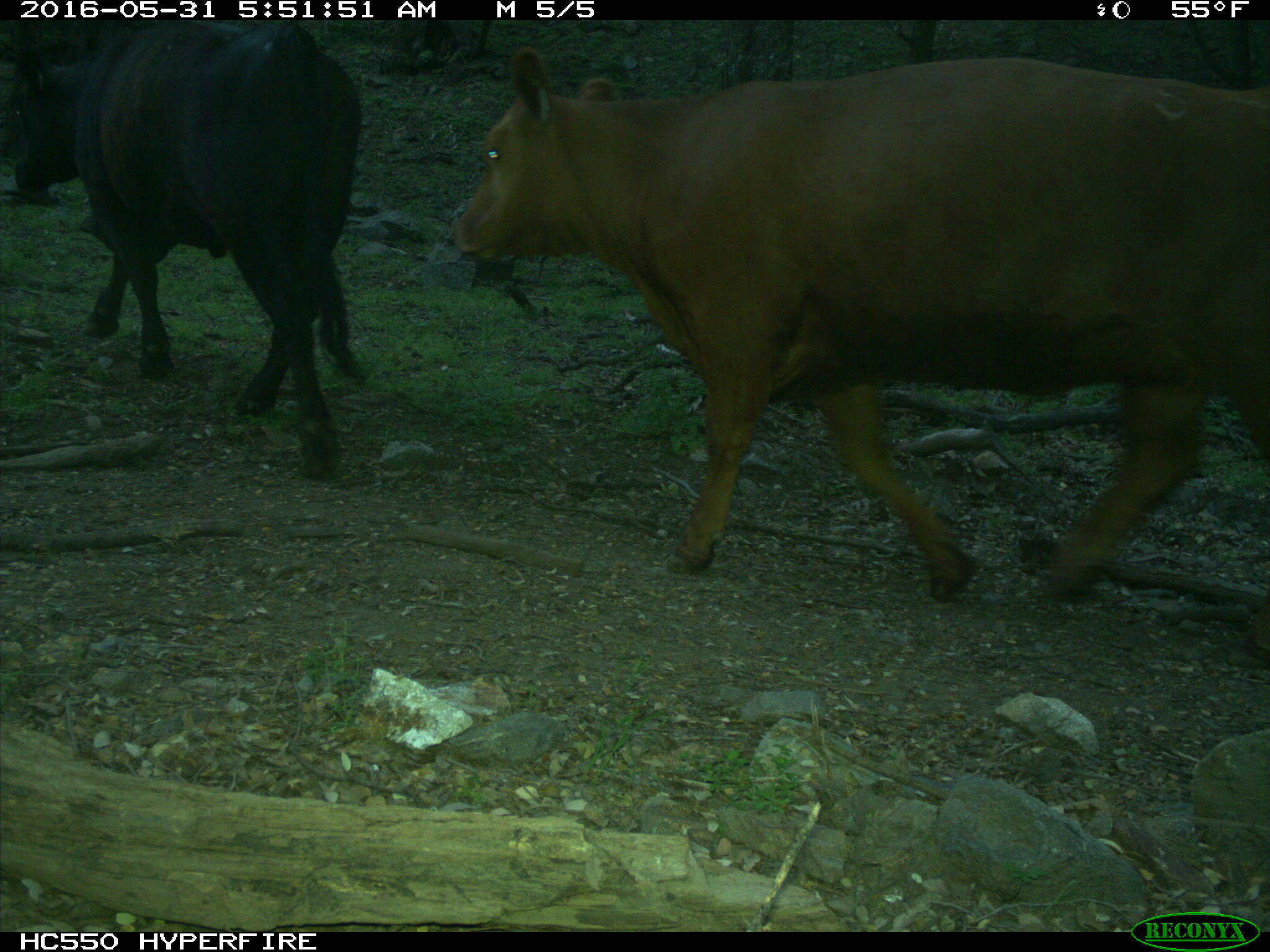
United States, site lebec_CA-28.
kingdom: Animalia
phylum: Chordata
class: Mammalia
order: Artiodactyla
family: Bovidae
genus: Bos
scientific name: Bos taurus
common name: domestic cow